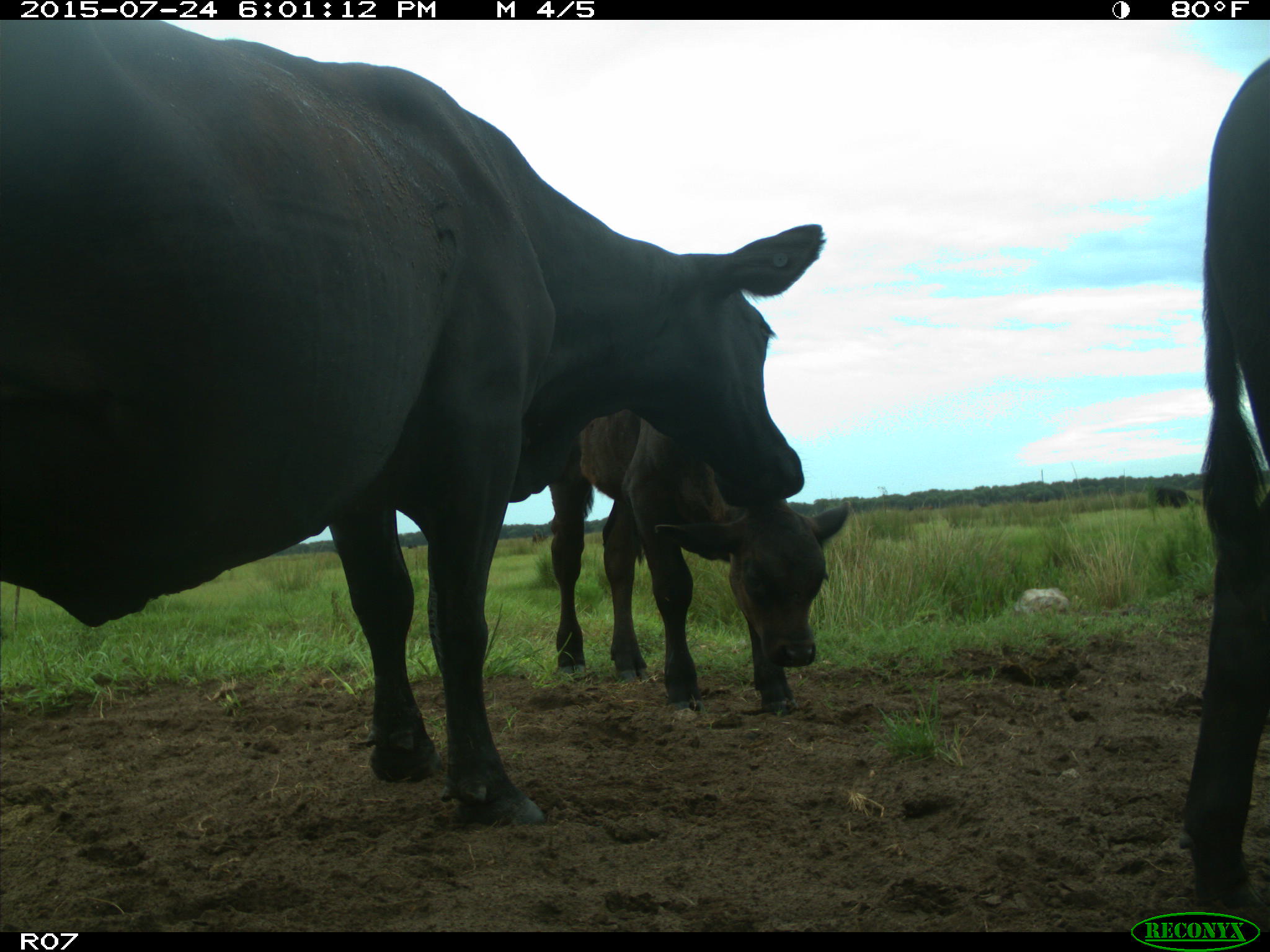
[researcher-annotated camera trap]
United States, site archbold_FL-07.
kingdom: Animalia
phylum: Chordata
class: Mammalia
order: Artiodactyla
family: Bovidae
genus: Bos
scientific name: Bos taurus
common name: domestic cow